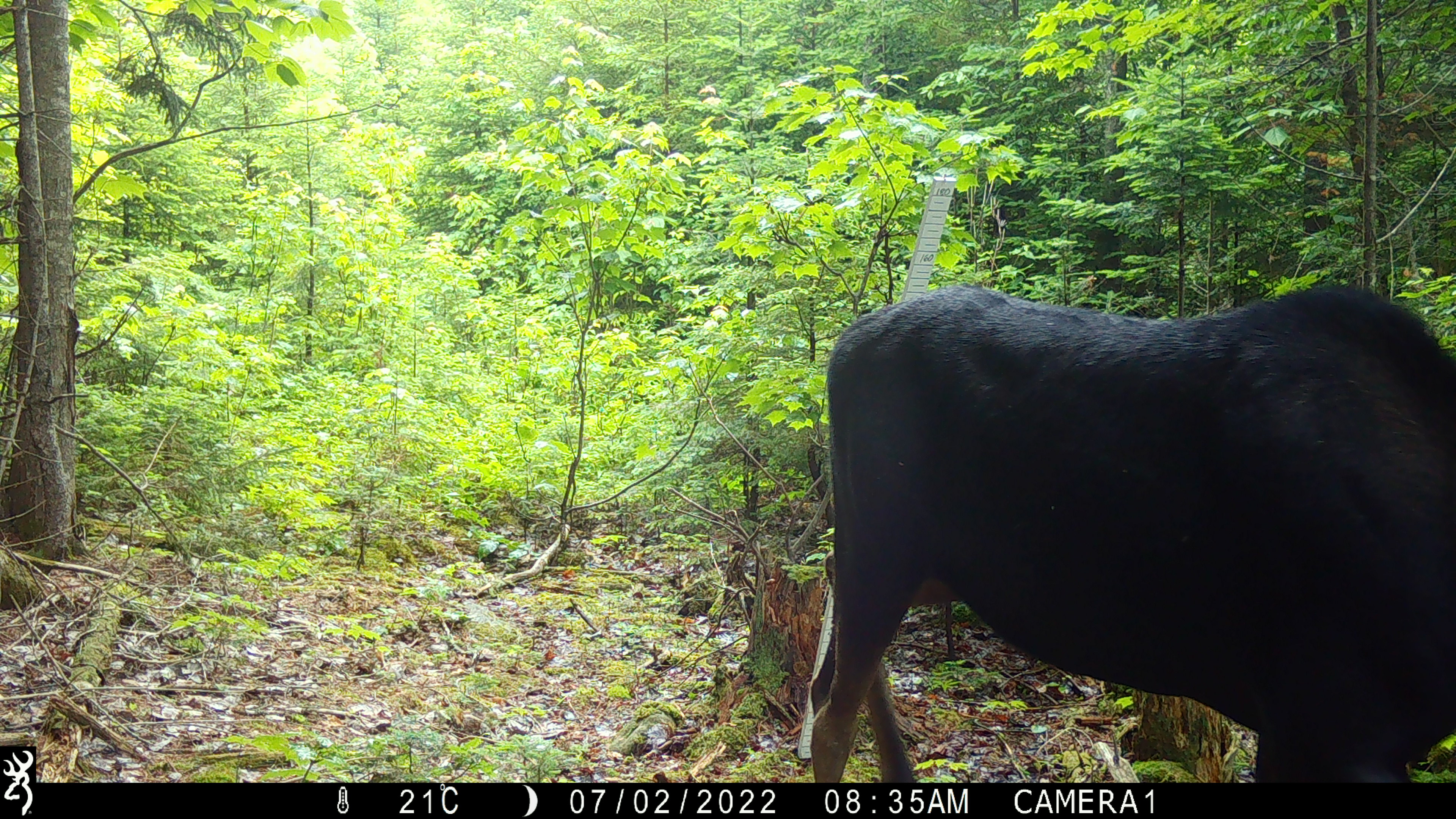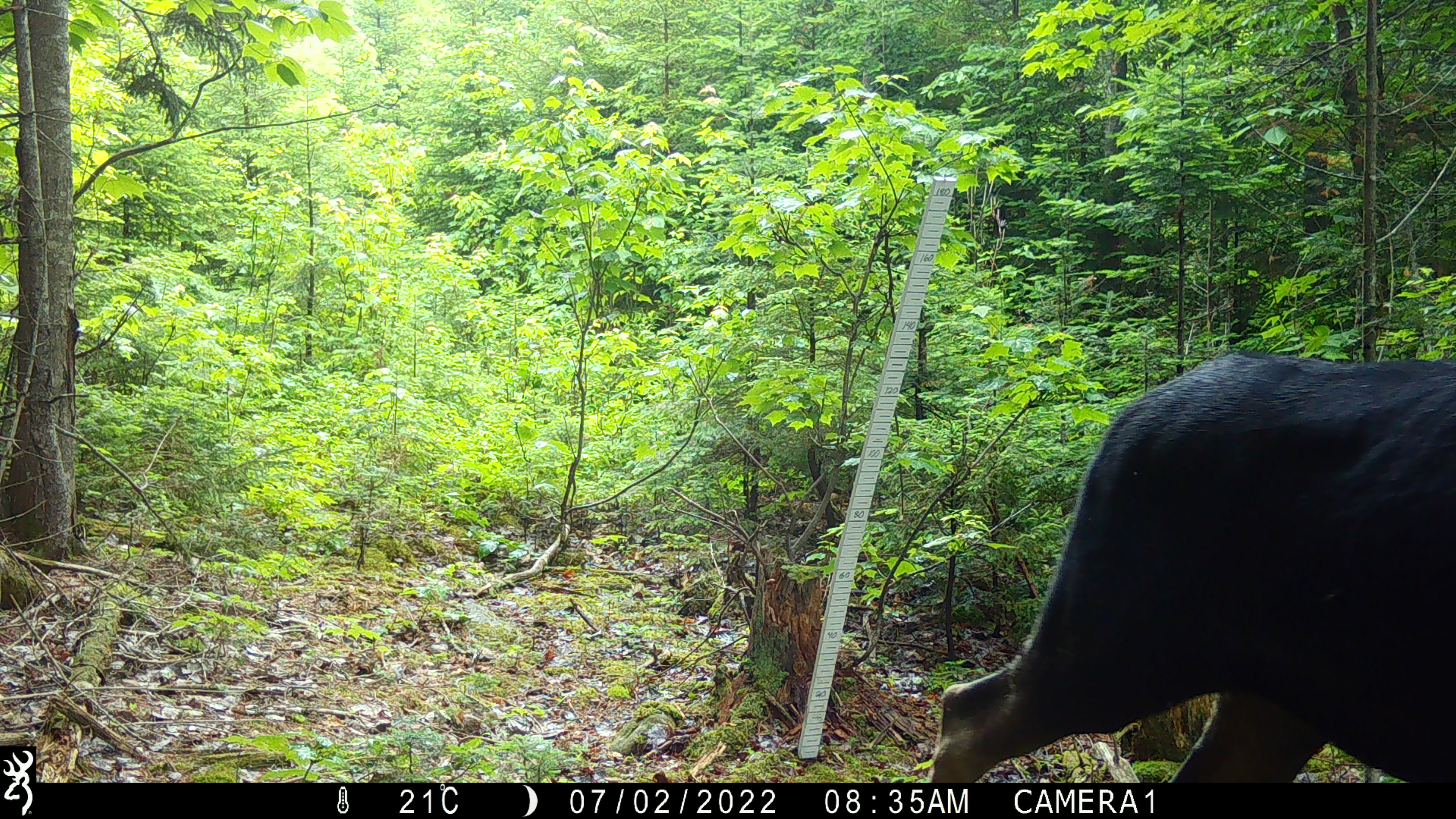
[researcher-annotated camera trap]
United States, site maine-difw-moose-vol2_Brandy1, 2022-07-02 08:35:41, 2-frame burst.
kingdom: Animalia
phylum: Chordata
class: Mammalia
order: Artiodactyla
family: Cervidae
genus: Alces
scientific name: Alces alces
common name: moose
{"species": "moose (Alces alces)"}